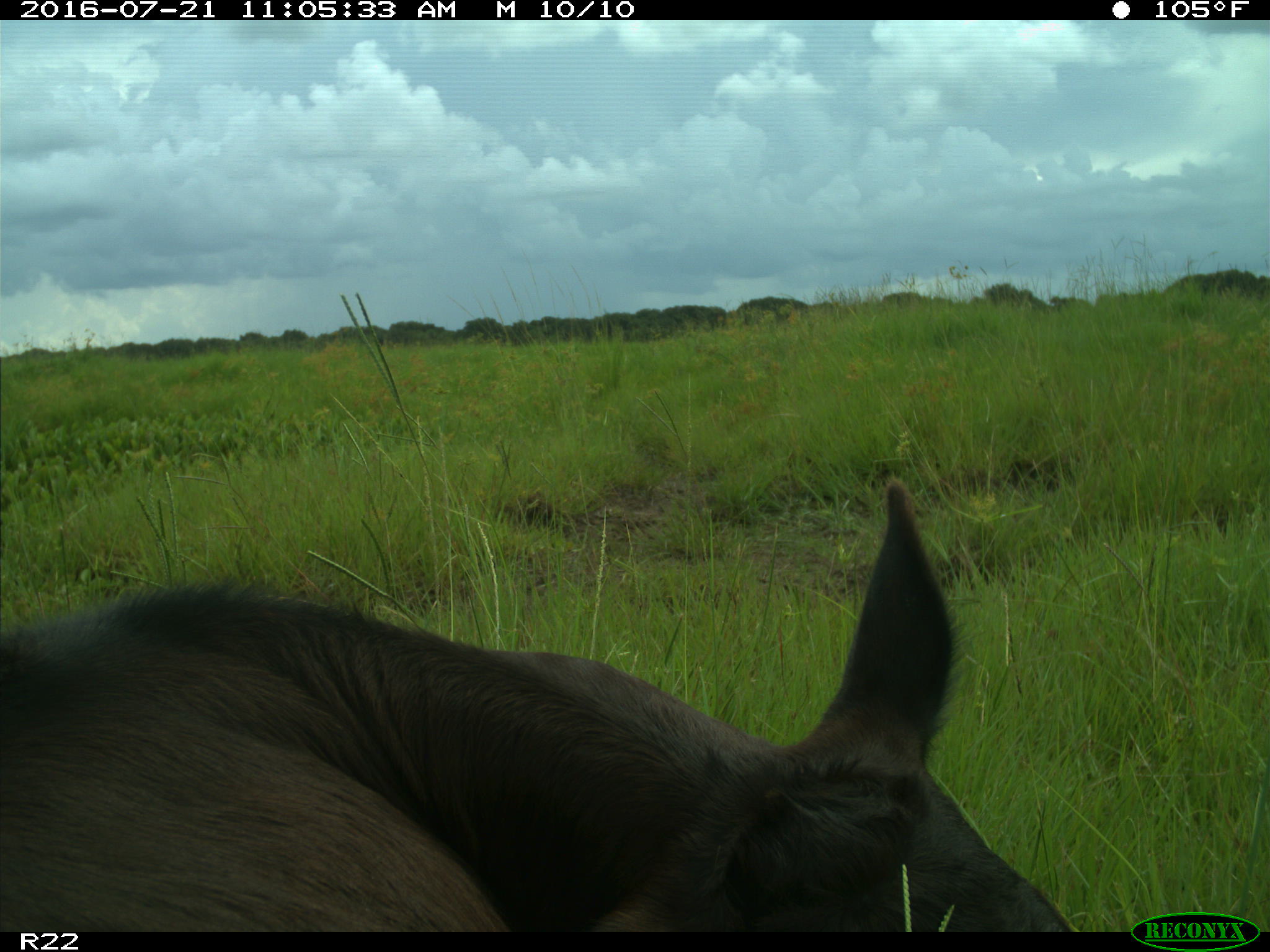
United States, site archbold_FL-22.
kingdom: Animalia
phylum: Chordata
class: Mammalia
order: Artiodactyla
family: Bovidae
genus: Bos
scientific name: Bos taurus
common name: domestic cow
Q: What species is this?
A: Bos taurus (domestic cow).